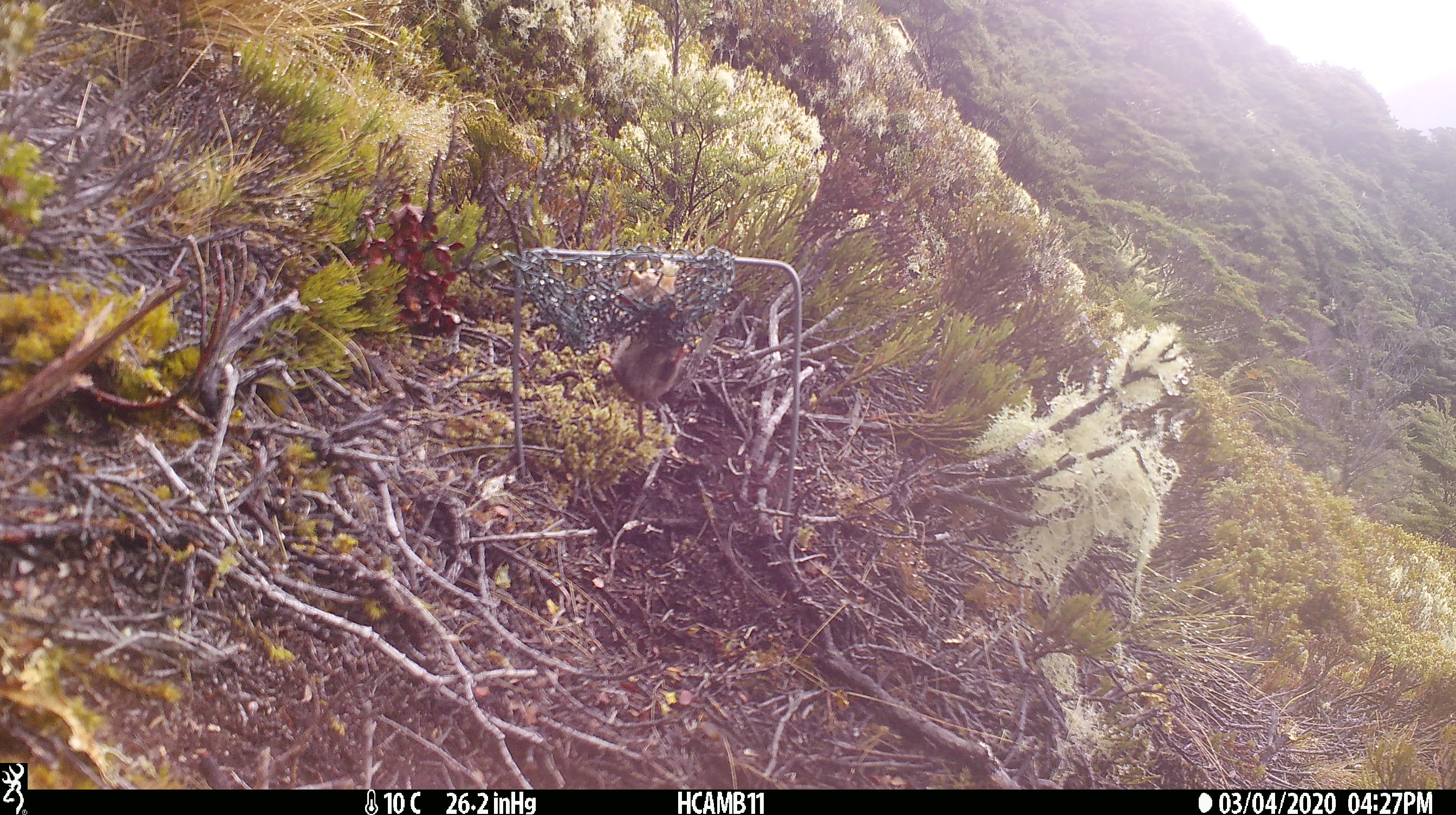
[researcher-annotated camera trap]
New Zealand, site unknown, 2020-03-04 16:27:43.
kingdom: Animalia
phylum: Chordata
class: Mammalia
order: Rodentia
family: Muridae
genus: Mus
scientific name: Mus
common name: mouse